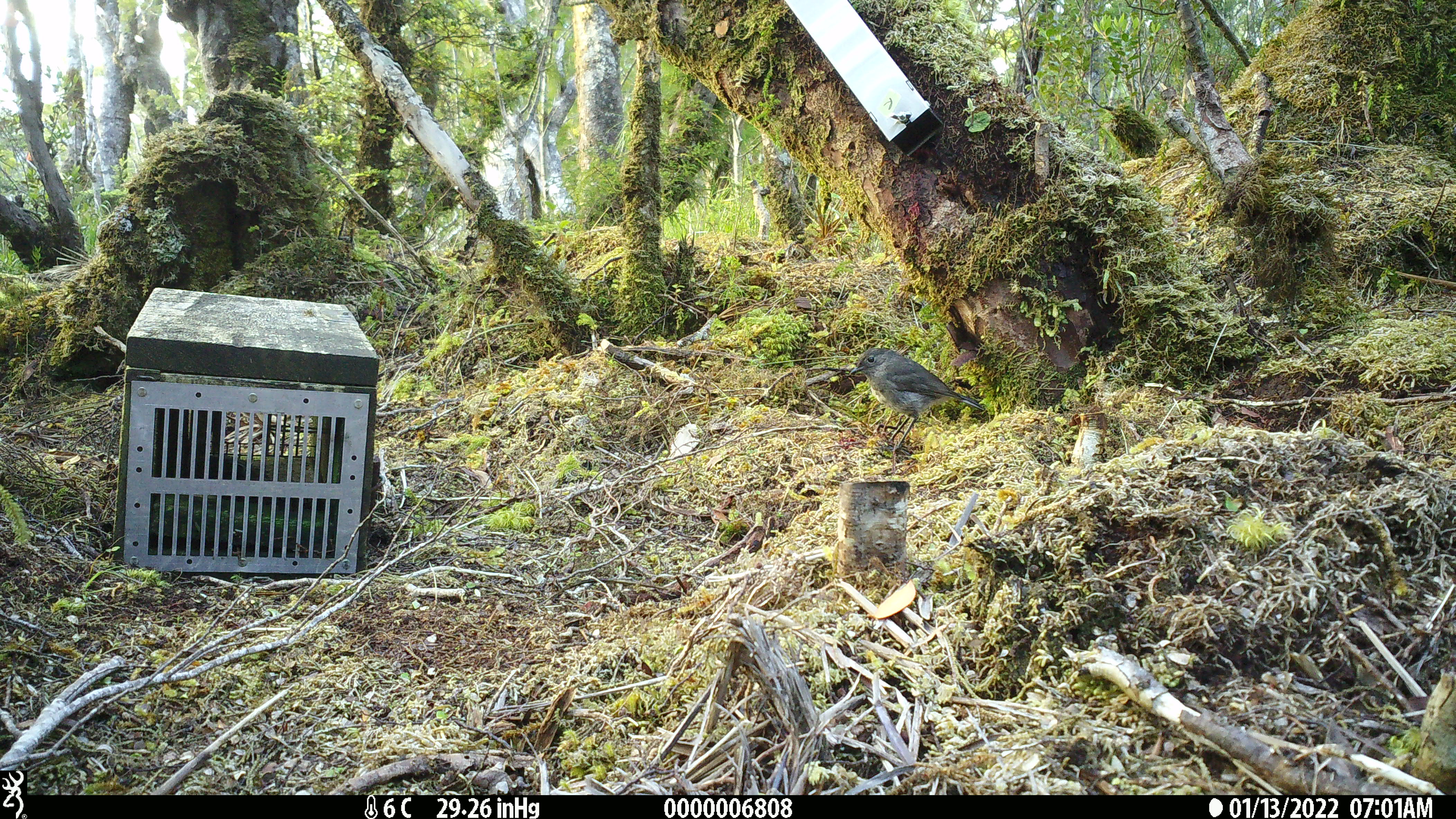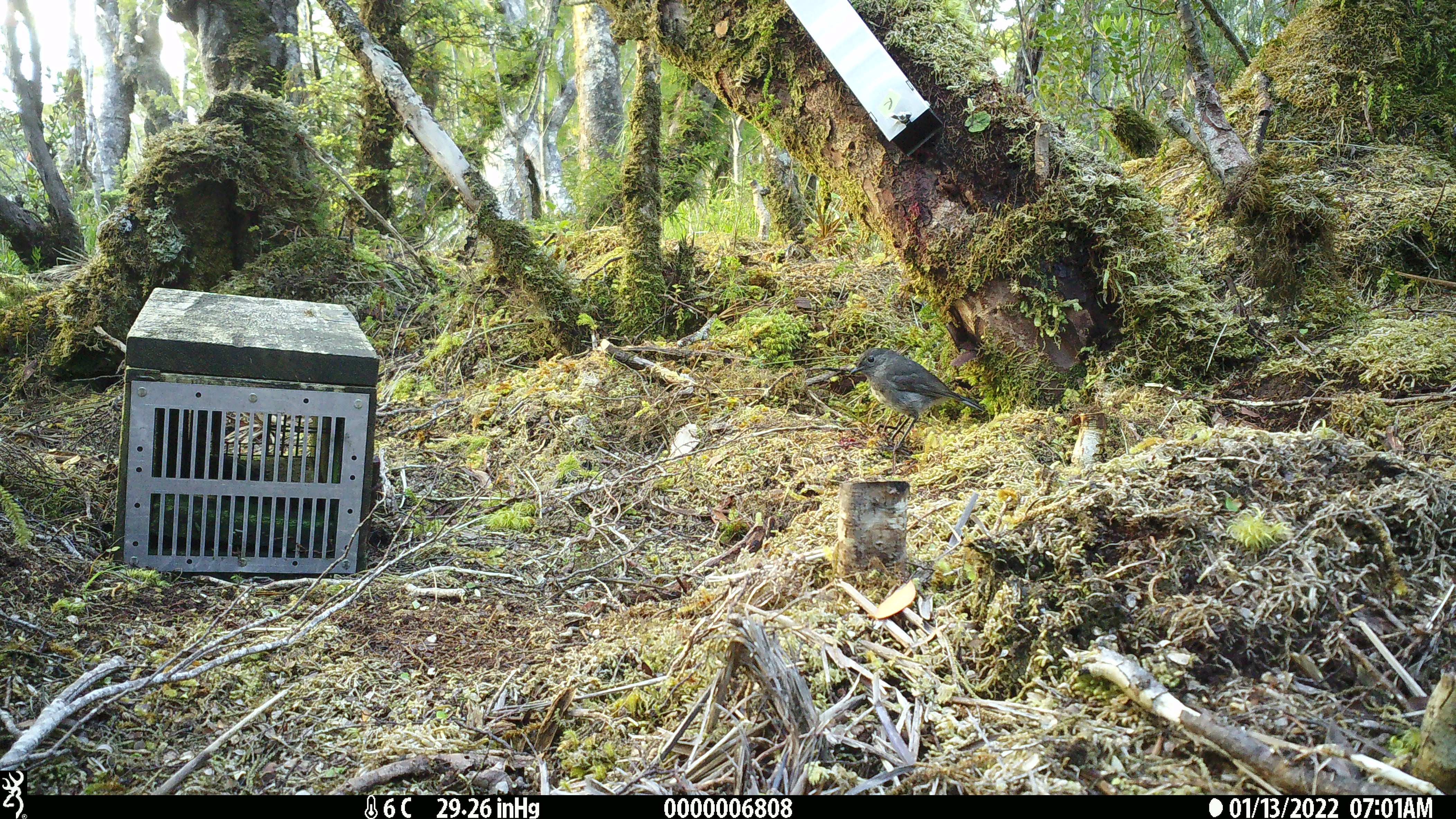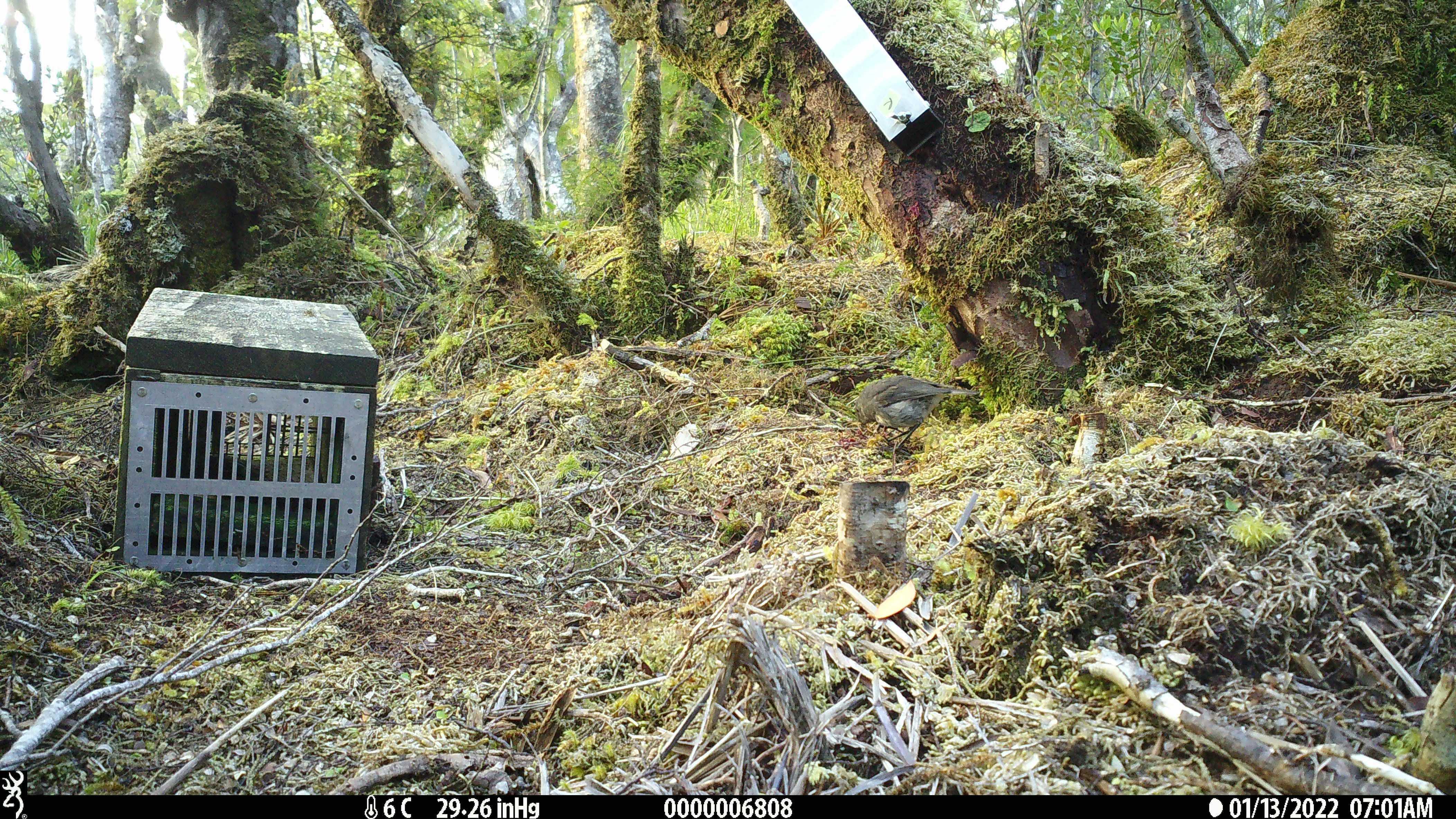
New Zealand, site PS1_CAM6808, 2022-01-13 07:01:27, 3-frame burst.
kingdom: Animalia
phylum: Chordata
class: Aves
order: Passeriformes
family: Petroicidae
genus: Petroica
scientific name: Petroica australis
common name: new zealand robin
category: robin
Robin (new zealand robin) (Petroica australis).